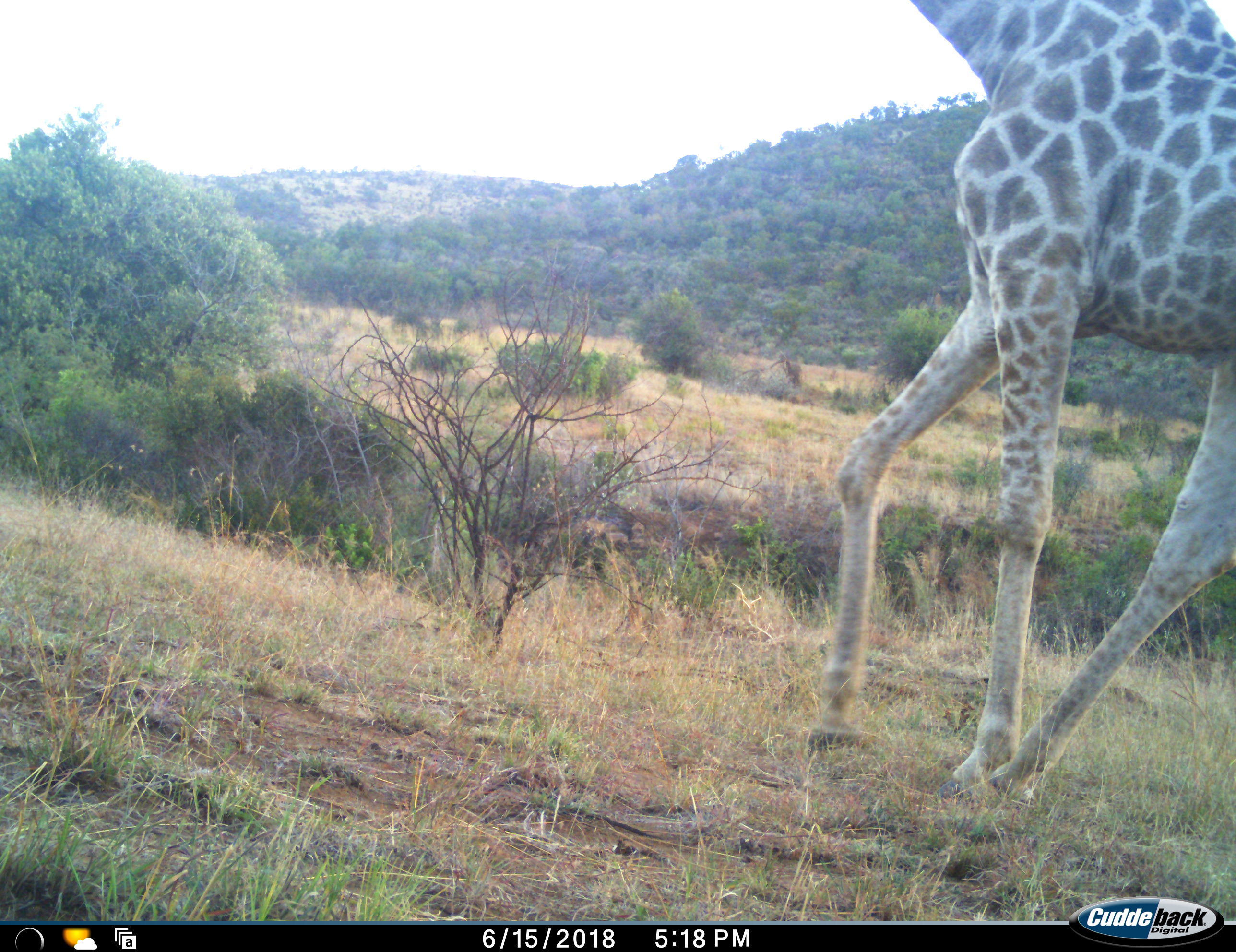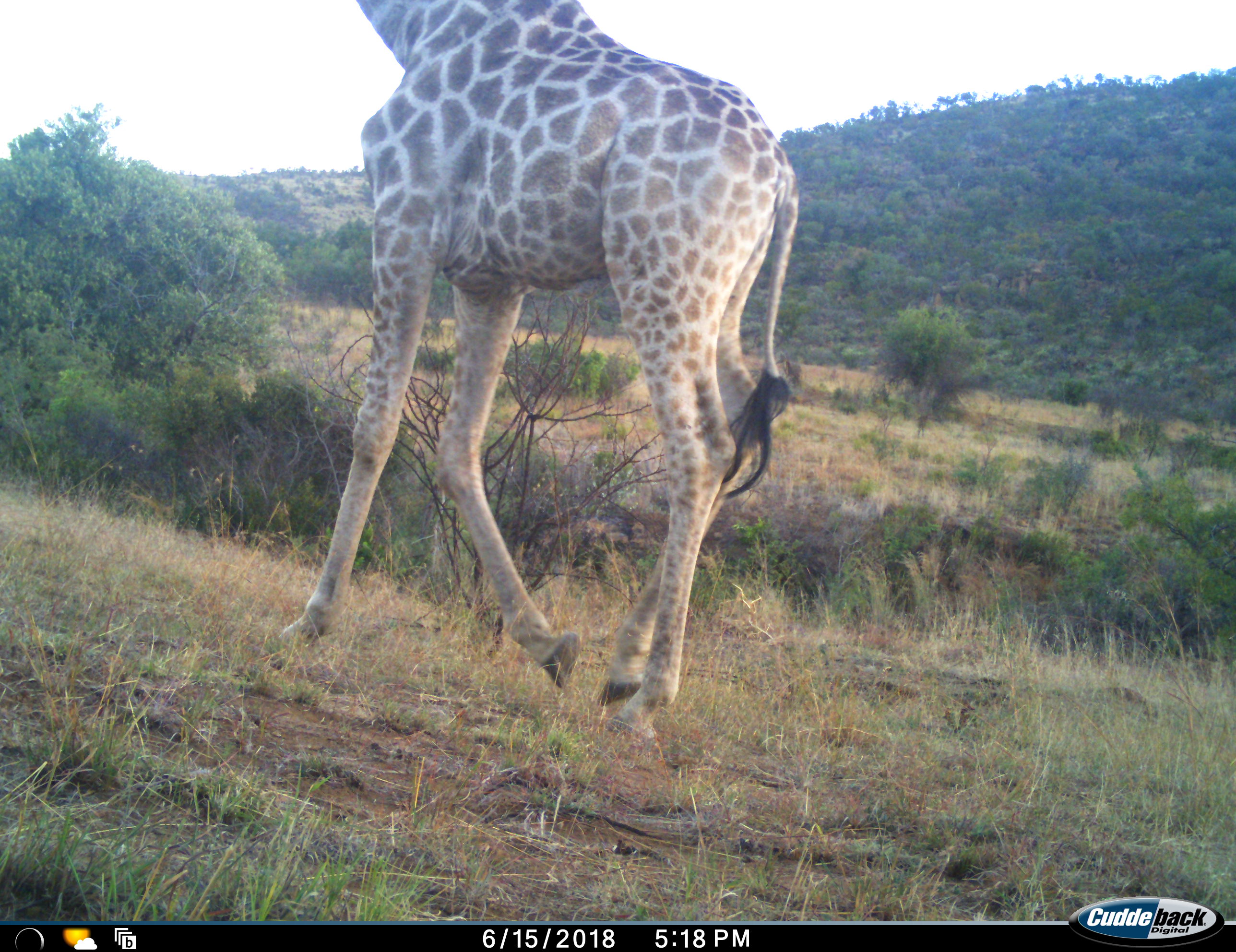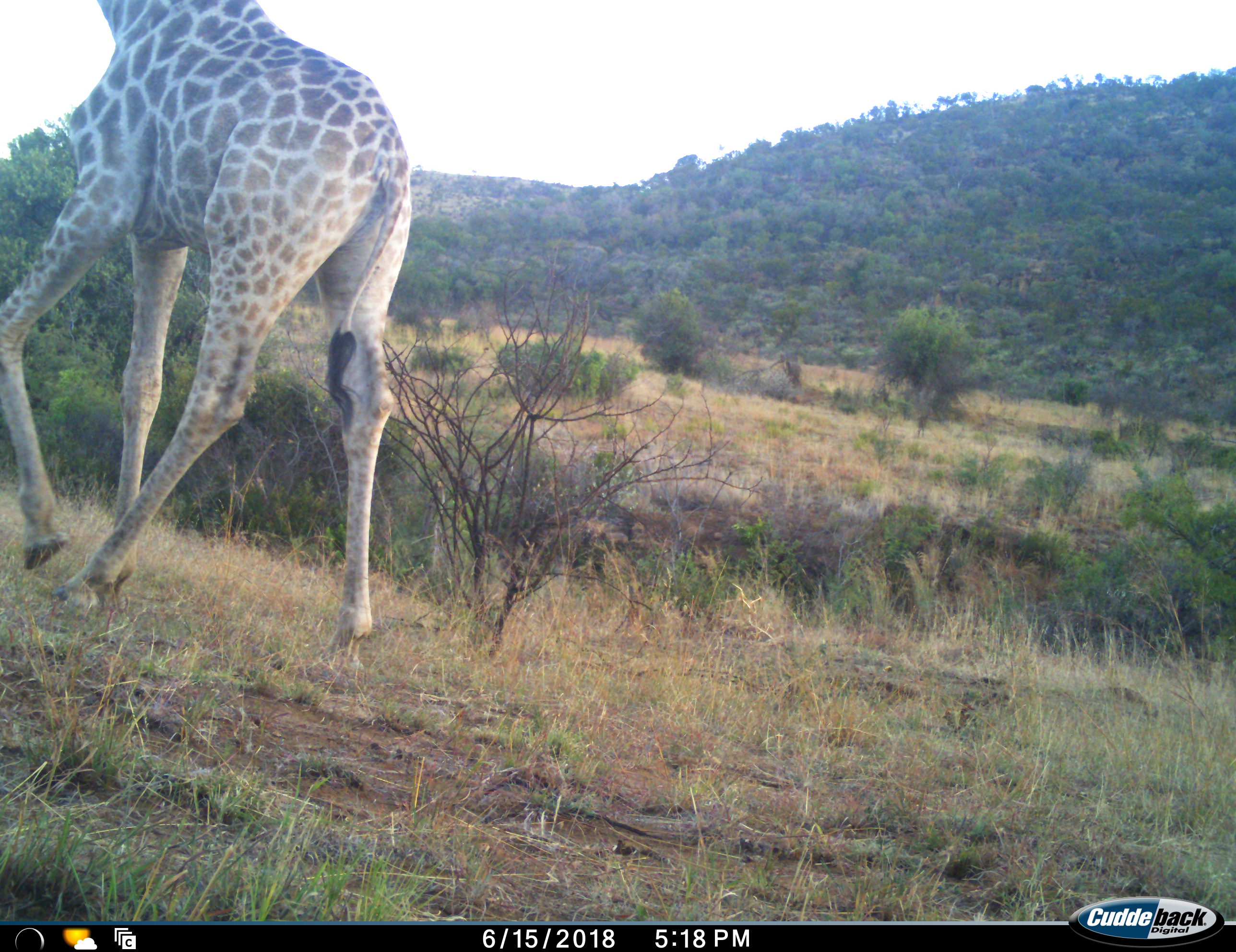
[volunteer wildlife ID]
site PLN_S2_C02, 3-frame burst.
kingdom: Animalia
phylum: Chordata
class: Mammalia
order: Artiodactyla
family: Giraffidae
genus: Giraffa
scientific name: Giraffa camelopardalis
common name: giraffe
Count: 1.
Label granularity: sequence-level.